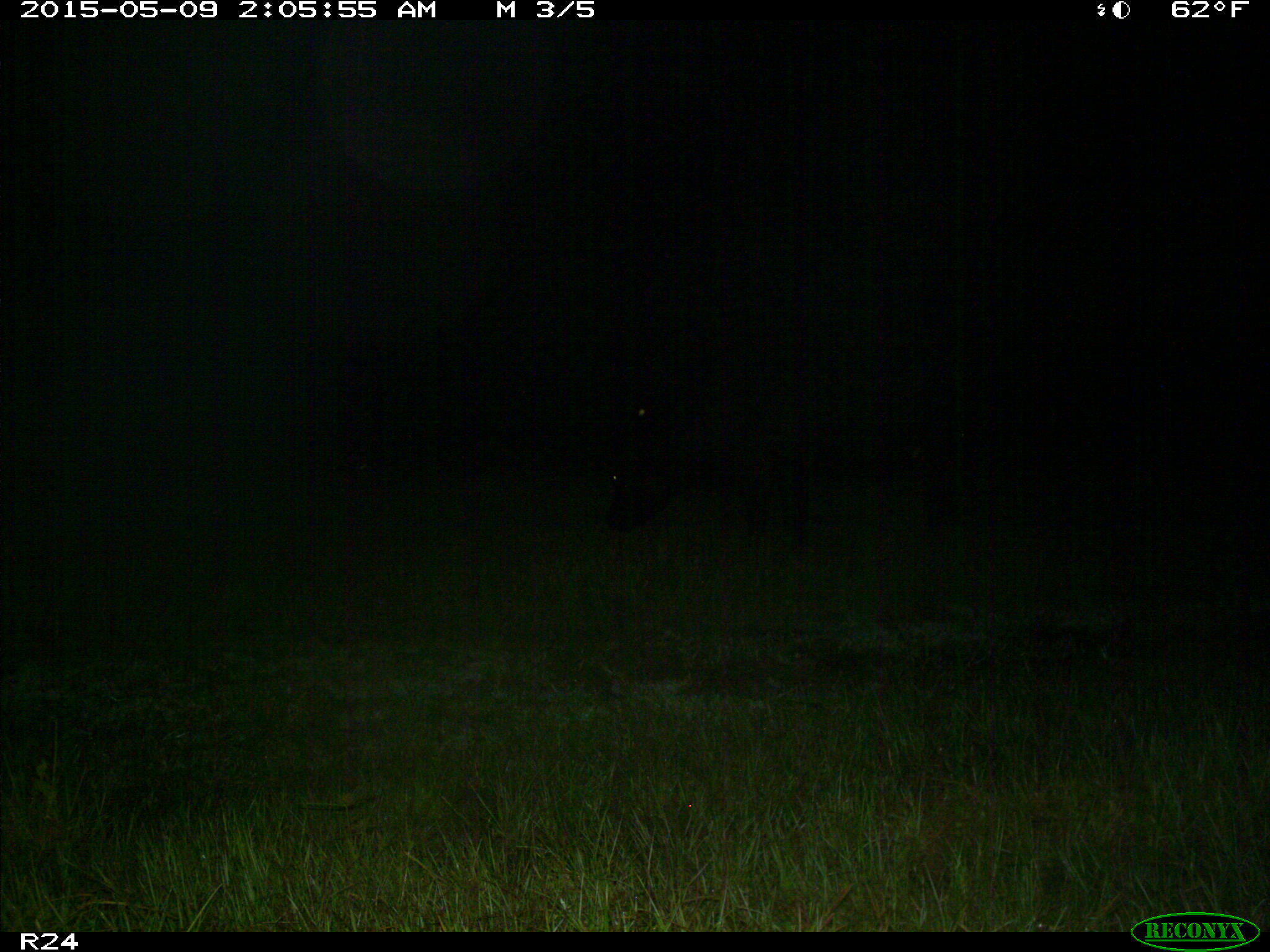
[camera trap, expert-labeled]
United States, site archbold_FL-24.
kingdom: Animalia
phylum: Chordata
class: Mammalia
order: Artiodactyla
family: Bovidae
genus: Bos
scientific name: Bos taurus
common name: domestic cow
Bos taurus (domestic cow).